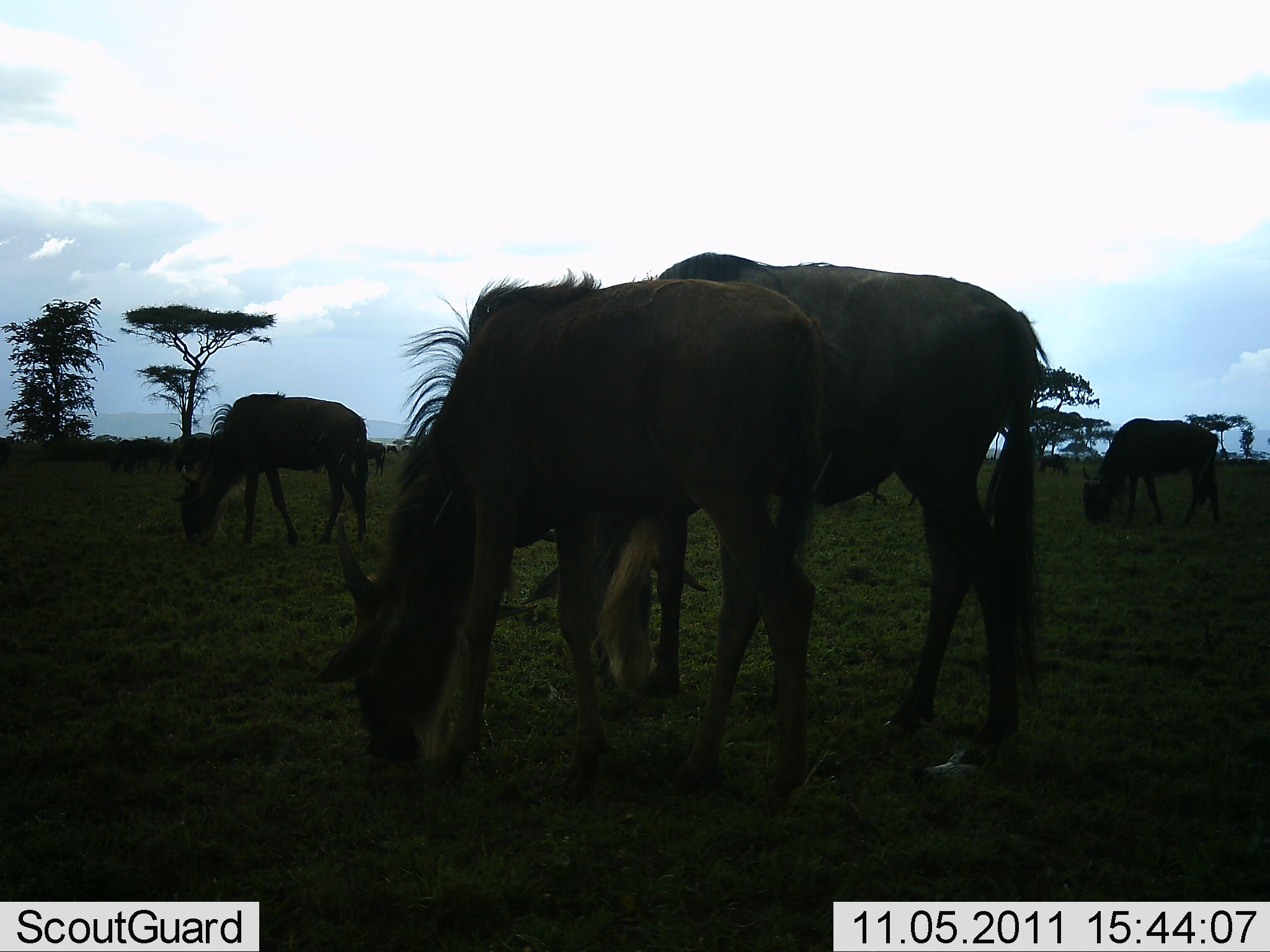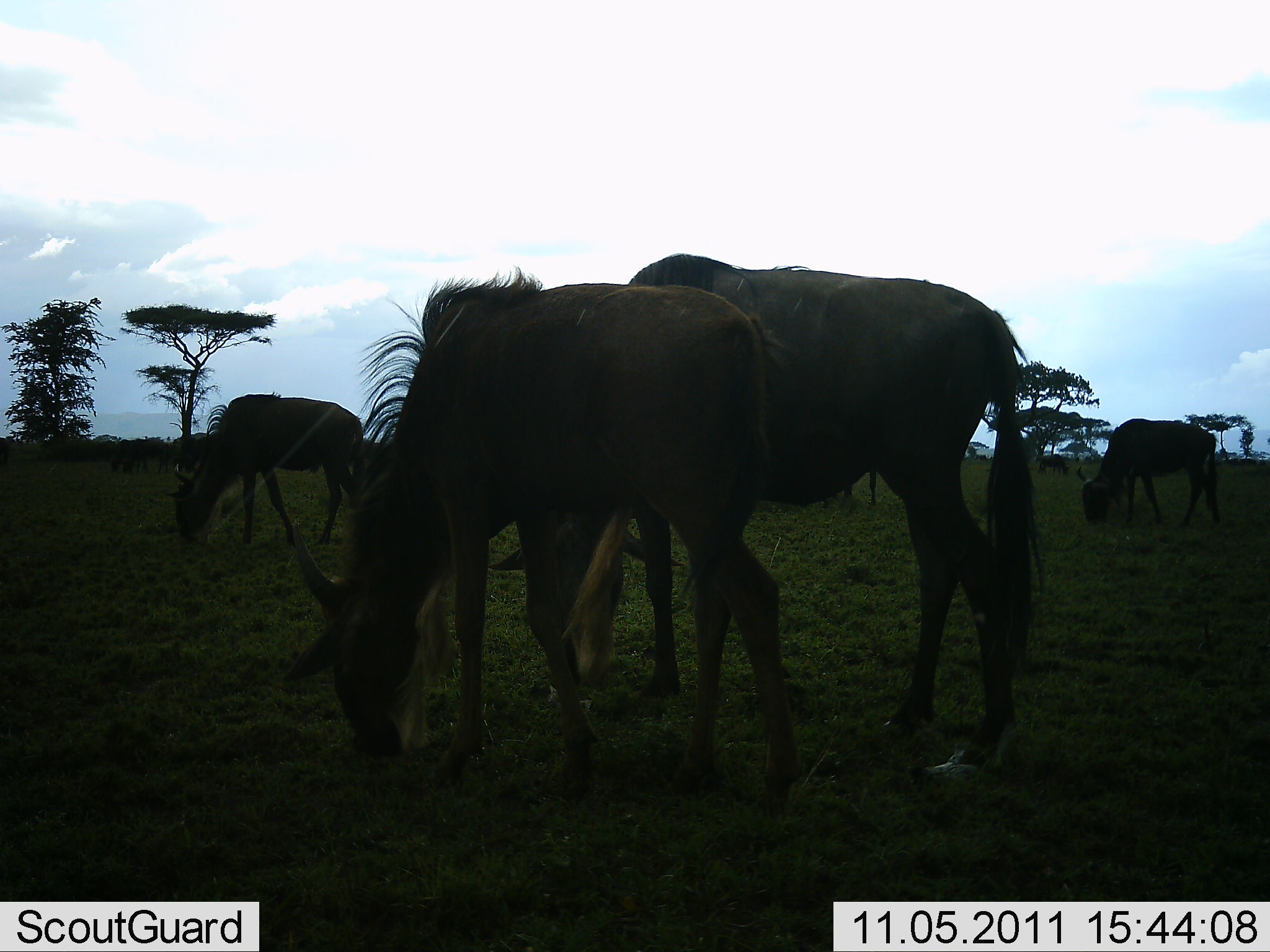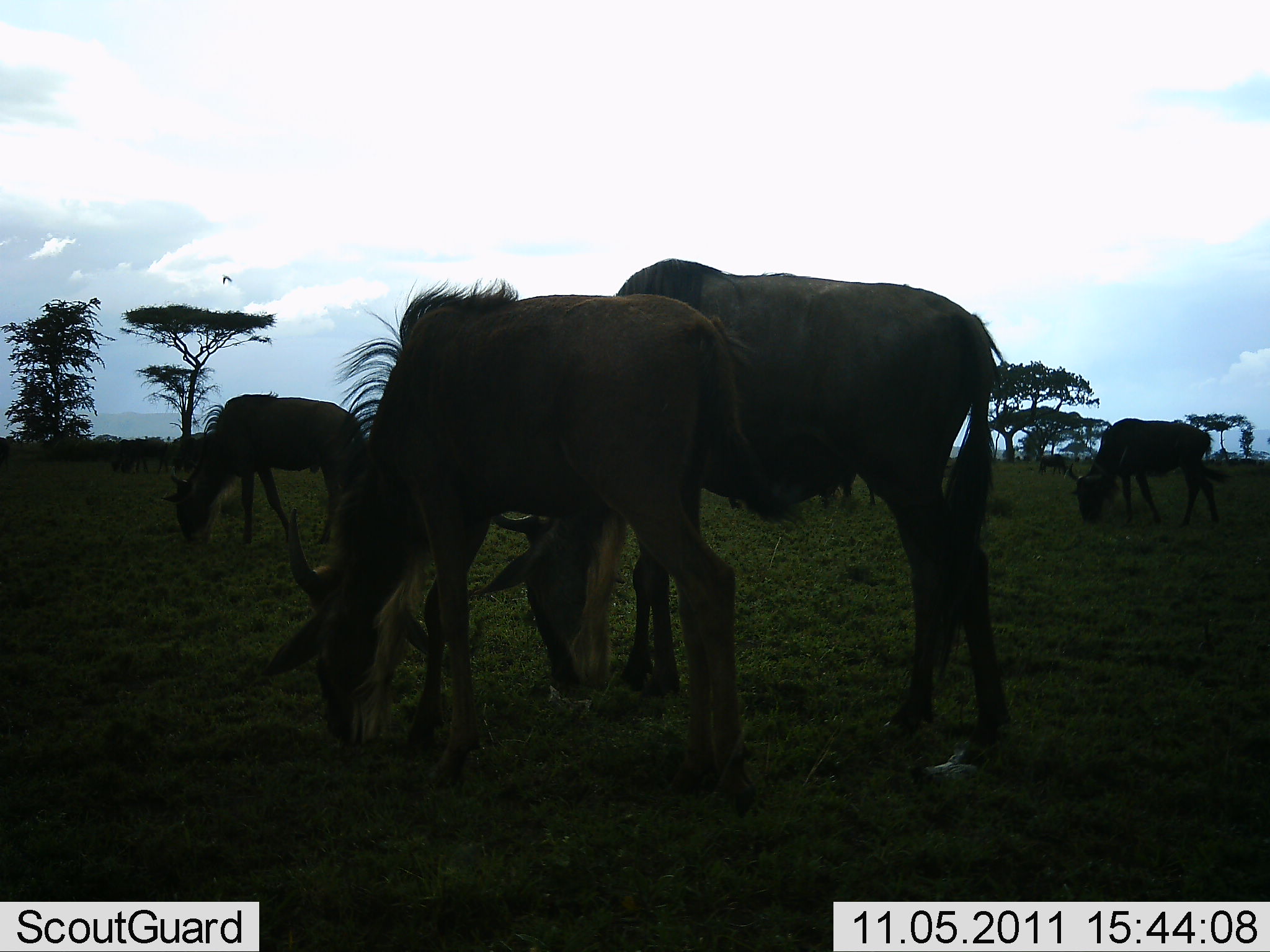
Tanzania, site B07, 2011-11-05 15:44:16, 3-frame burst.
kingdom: Animalia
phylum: Chordata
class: Mammalia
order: Artiodactyla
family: Bovidae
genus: Connochaetes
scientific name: Connochaetes taurinus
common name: blue wildebeest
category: wildebeest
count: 5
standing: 21%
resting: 0%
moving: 7%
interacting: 0%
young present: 7%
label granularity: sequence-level